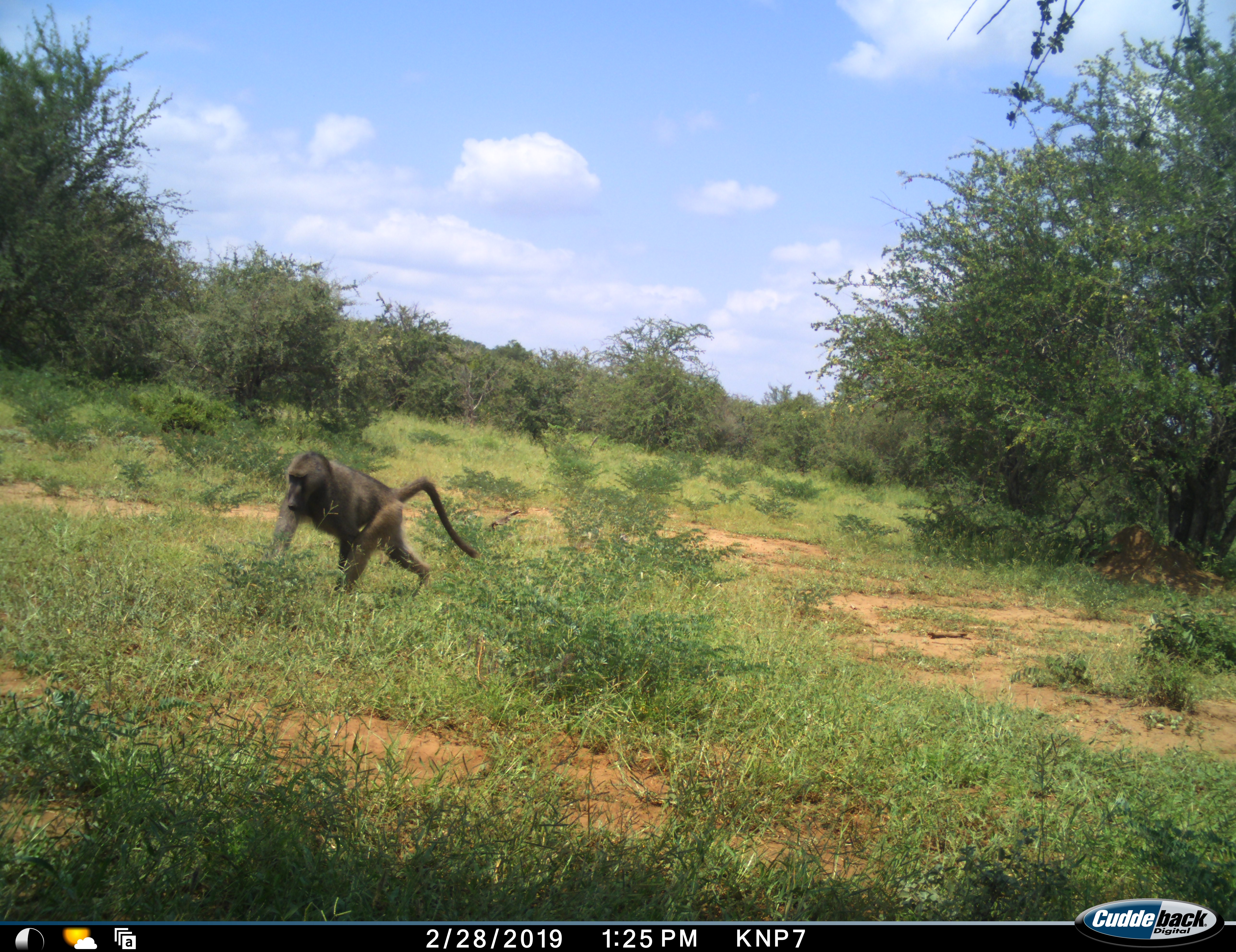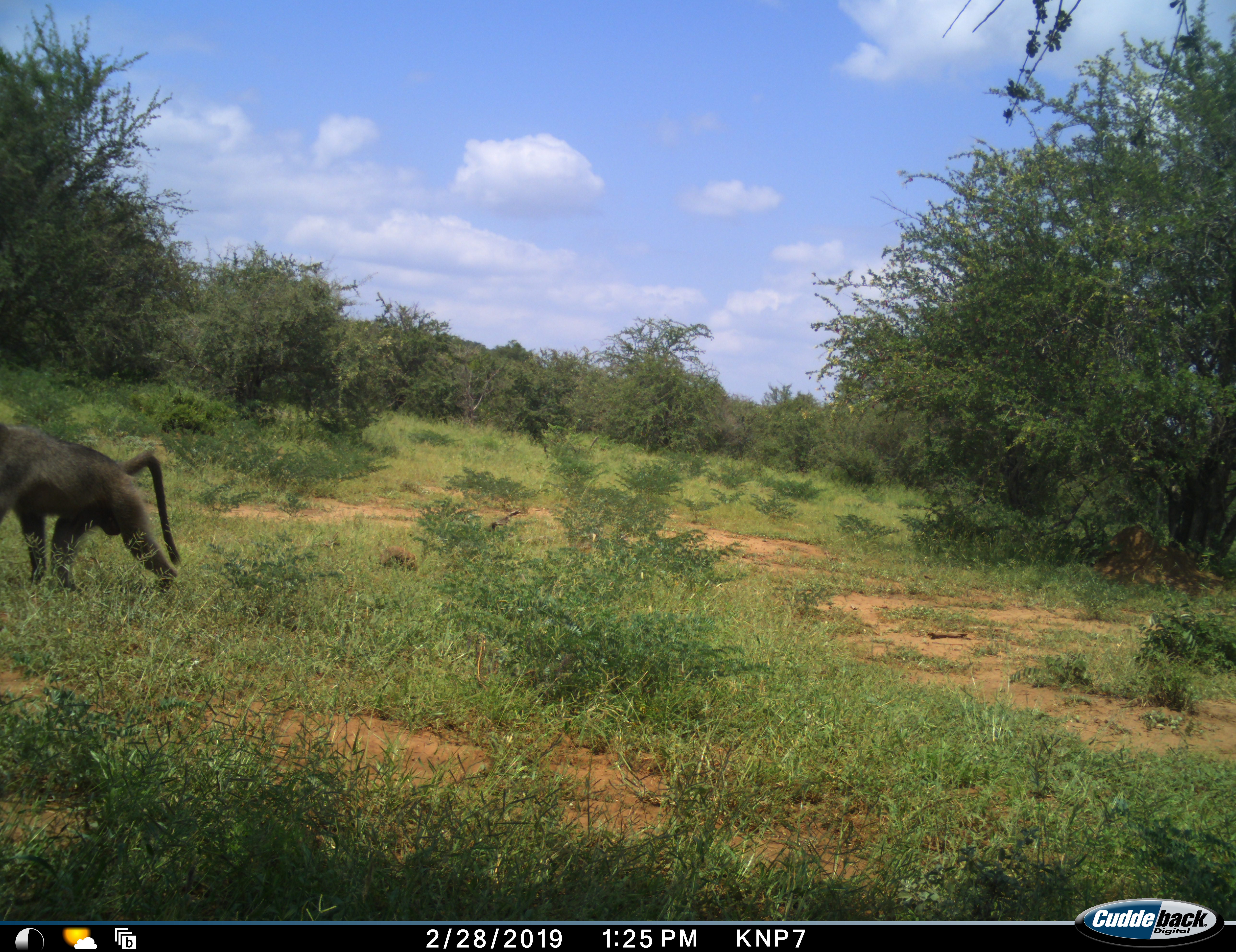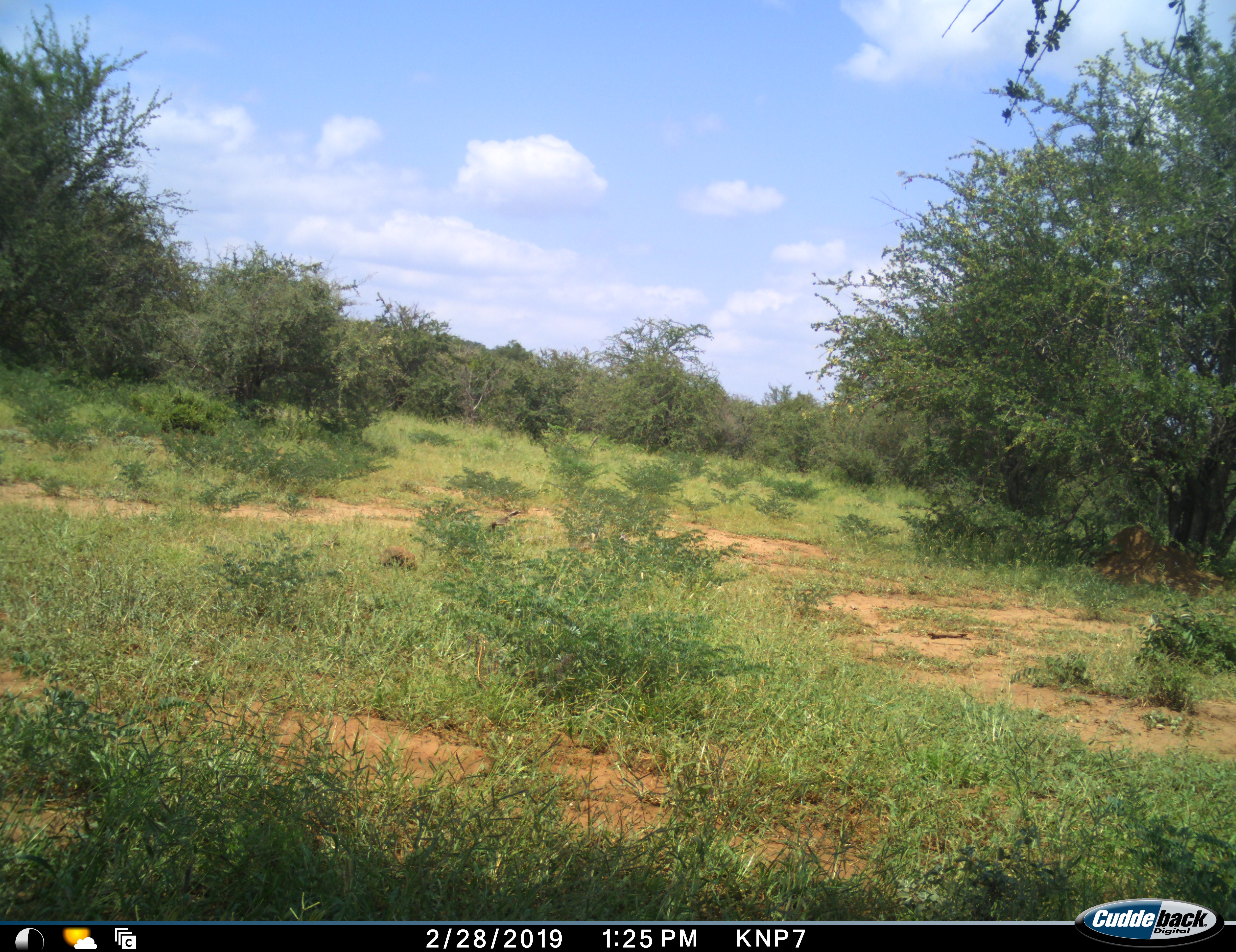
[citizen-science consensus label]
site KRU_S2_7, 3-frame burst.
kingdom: Animalia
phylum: Chordata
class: Mammalia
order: Primates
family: Cercopithecidae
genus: Papio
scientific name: Papio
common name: baboon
Baboon (Papio), count 1. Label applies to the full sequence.